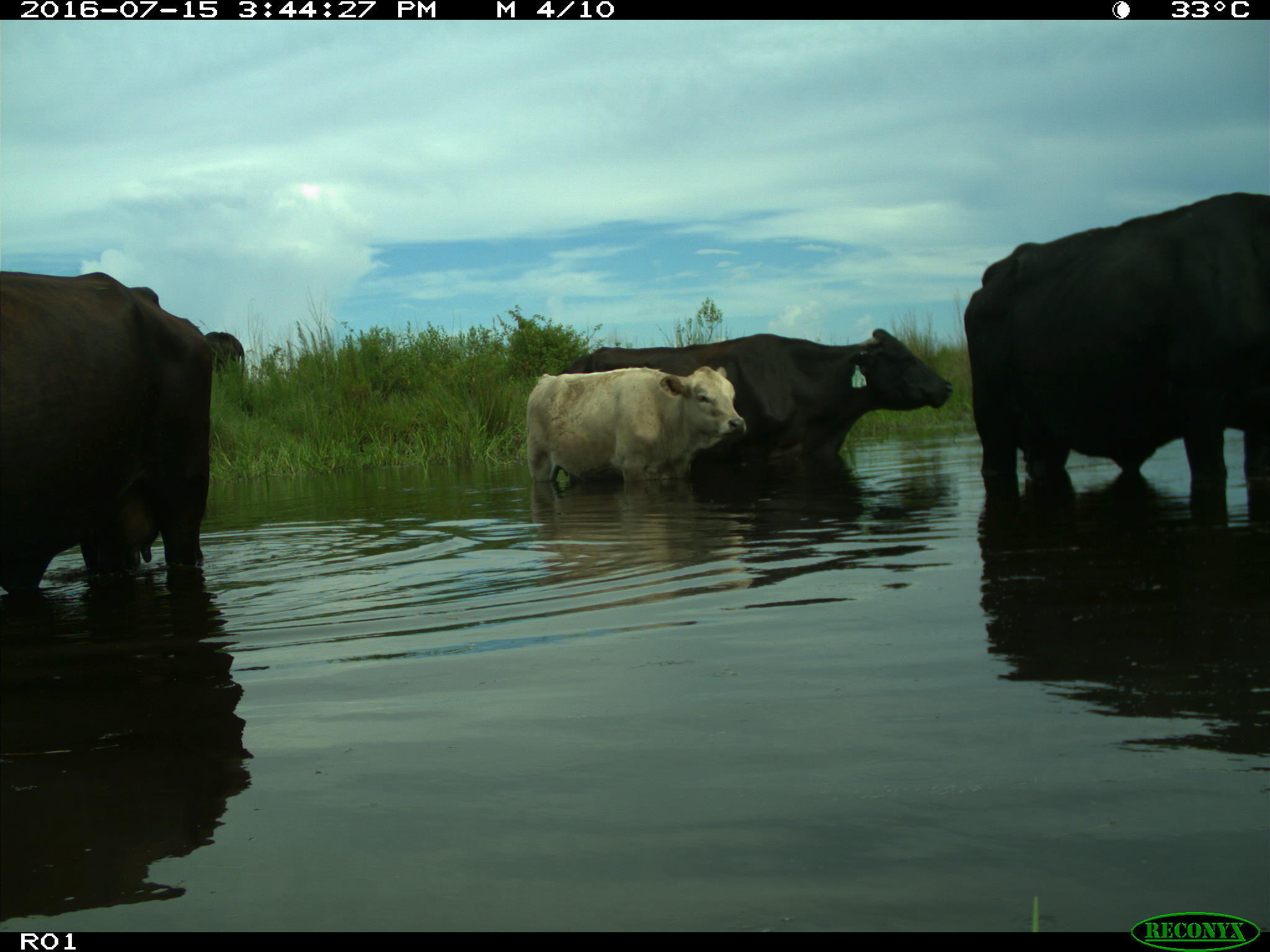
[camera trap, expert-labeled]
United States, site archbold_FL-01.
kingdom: Animalia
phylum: Chordata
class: Mammalia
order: Artiodactyla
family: Bovidae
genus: Bos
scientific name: Bos taurus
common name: domestic cow